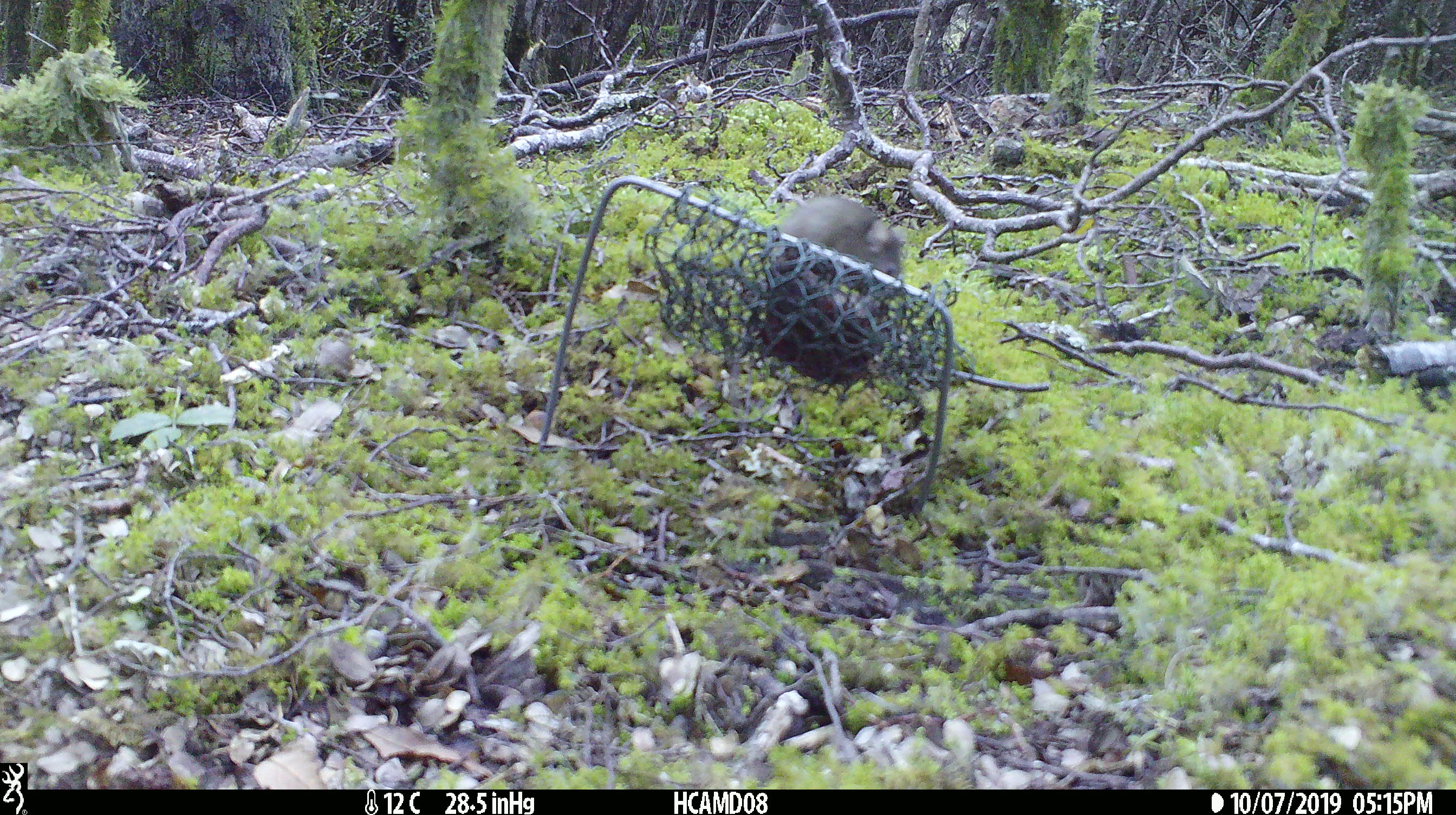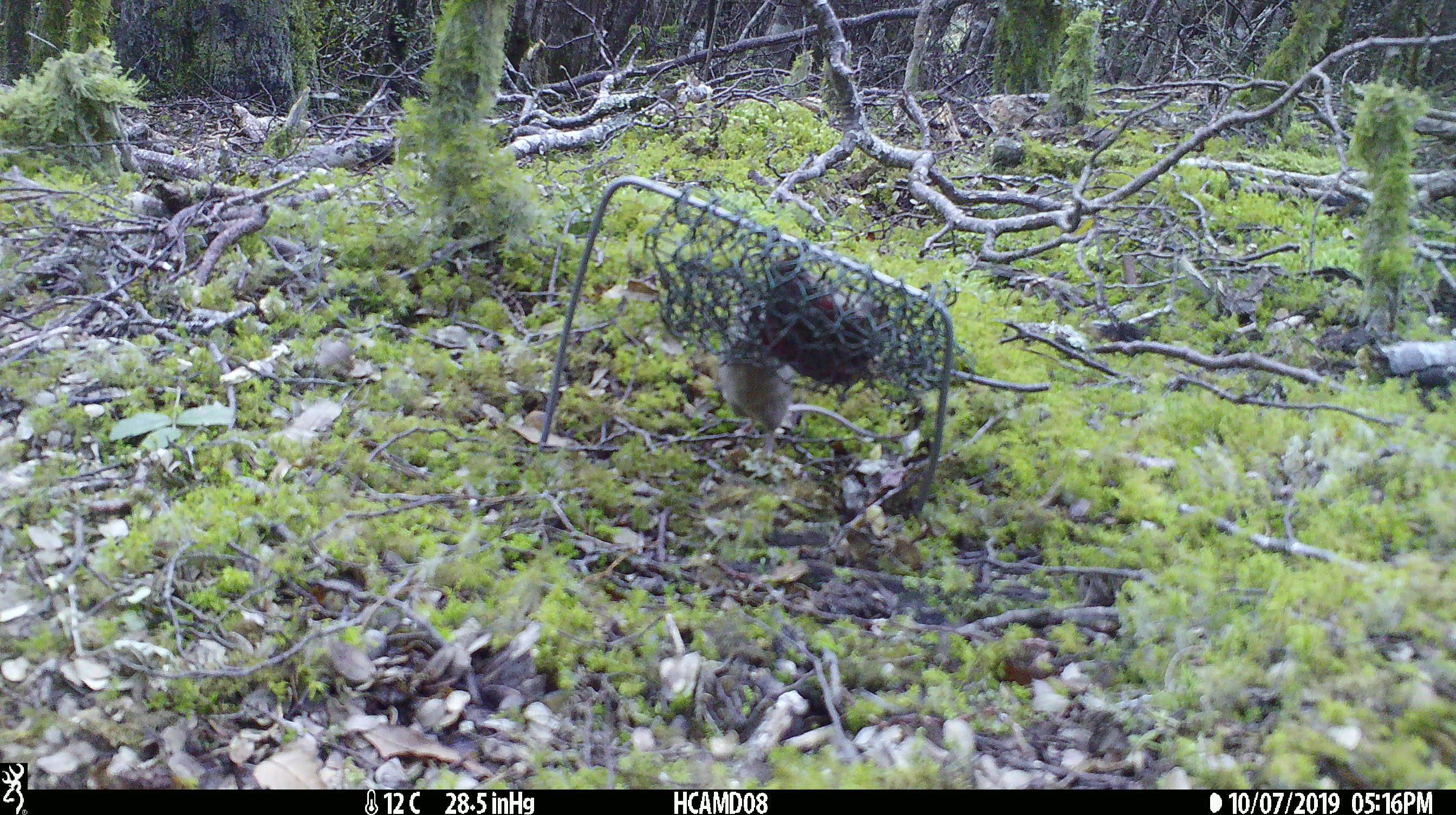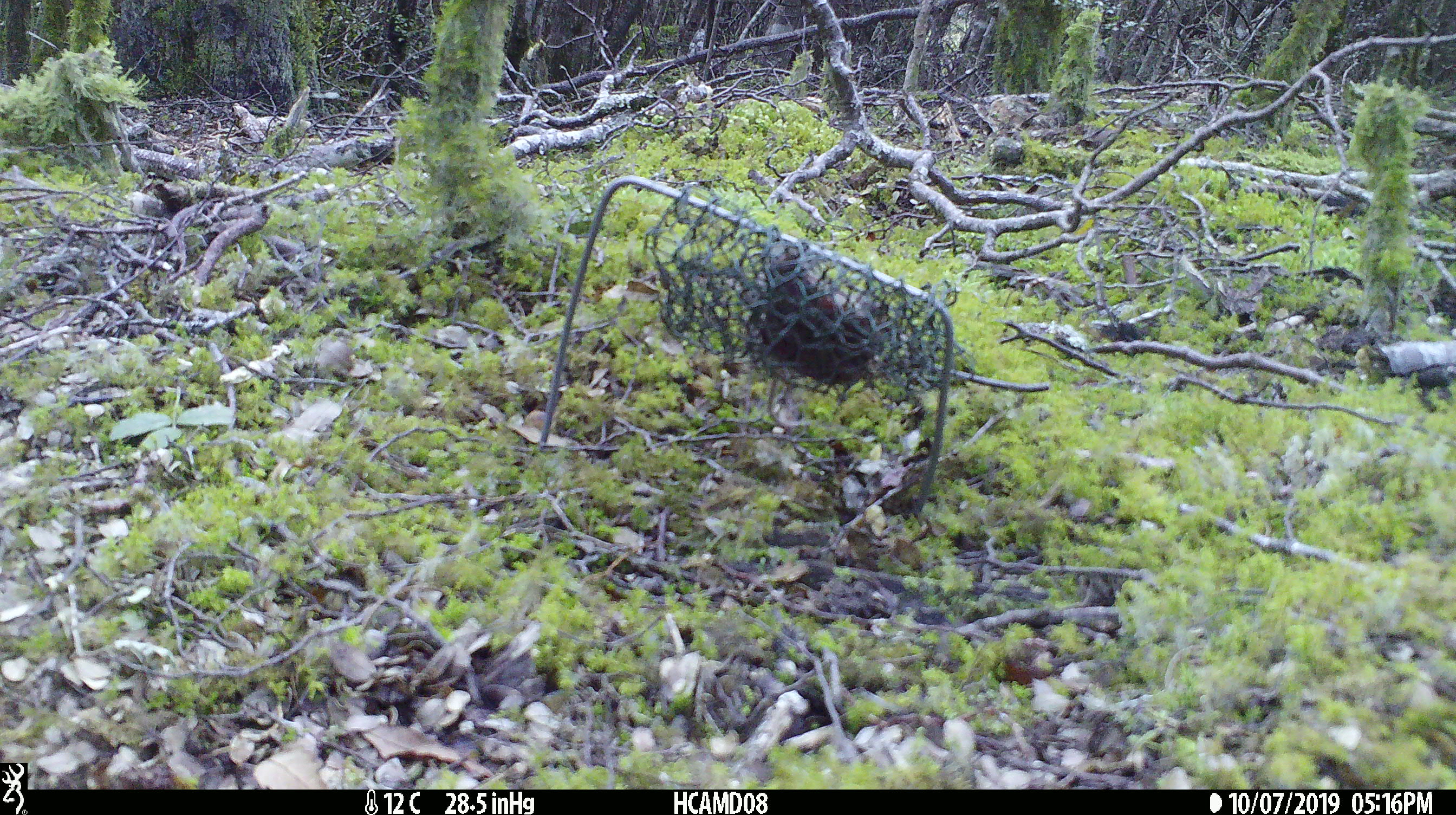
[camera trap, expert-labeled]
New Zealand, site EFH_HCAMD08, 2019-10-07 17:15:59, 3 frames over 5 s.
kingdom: Animalia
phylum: Chordata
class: Mammalia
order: Rodentia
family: Muridae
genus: Mus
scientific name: Mus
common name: mouse